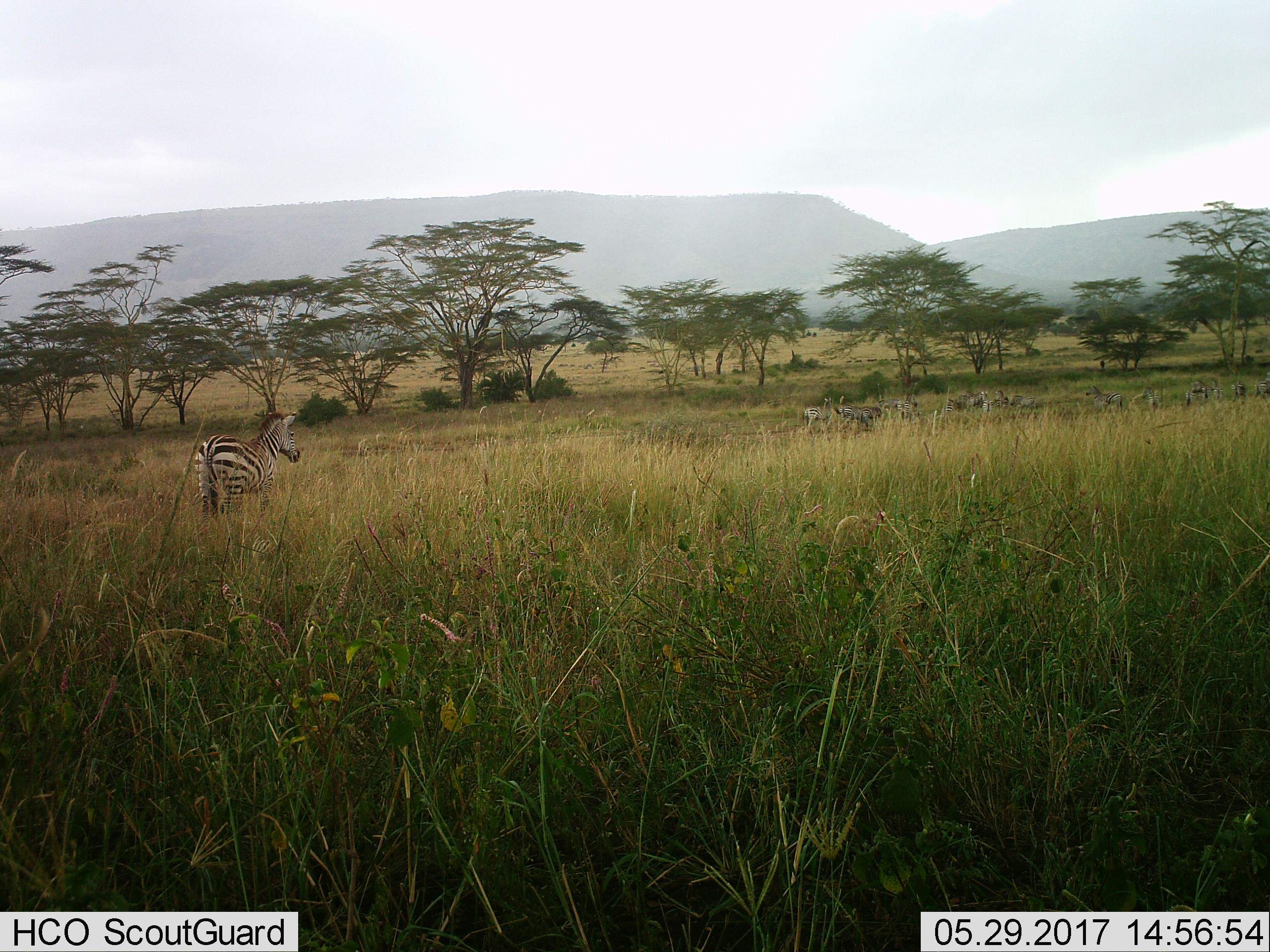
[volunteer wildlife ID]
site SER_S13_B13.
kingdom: Animalia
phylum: Chordata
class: Mammalia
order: Perissodactyla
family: Equidae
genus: Equus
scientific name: Equus quagga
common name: plains zebra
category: zebraplains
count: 11-50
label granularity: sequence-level